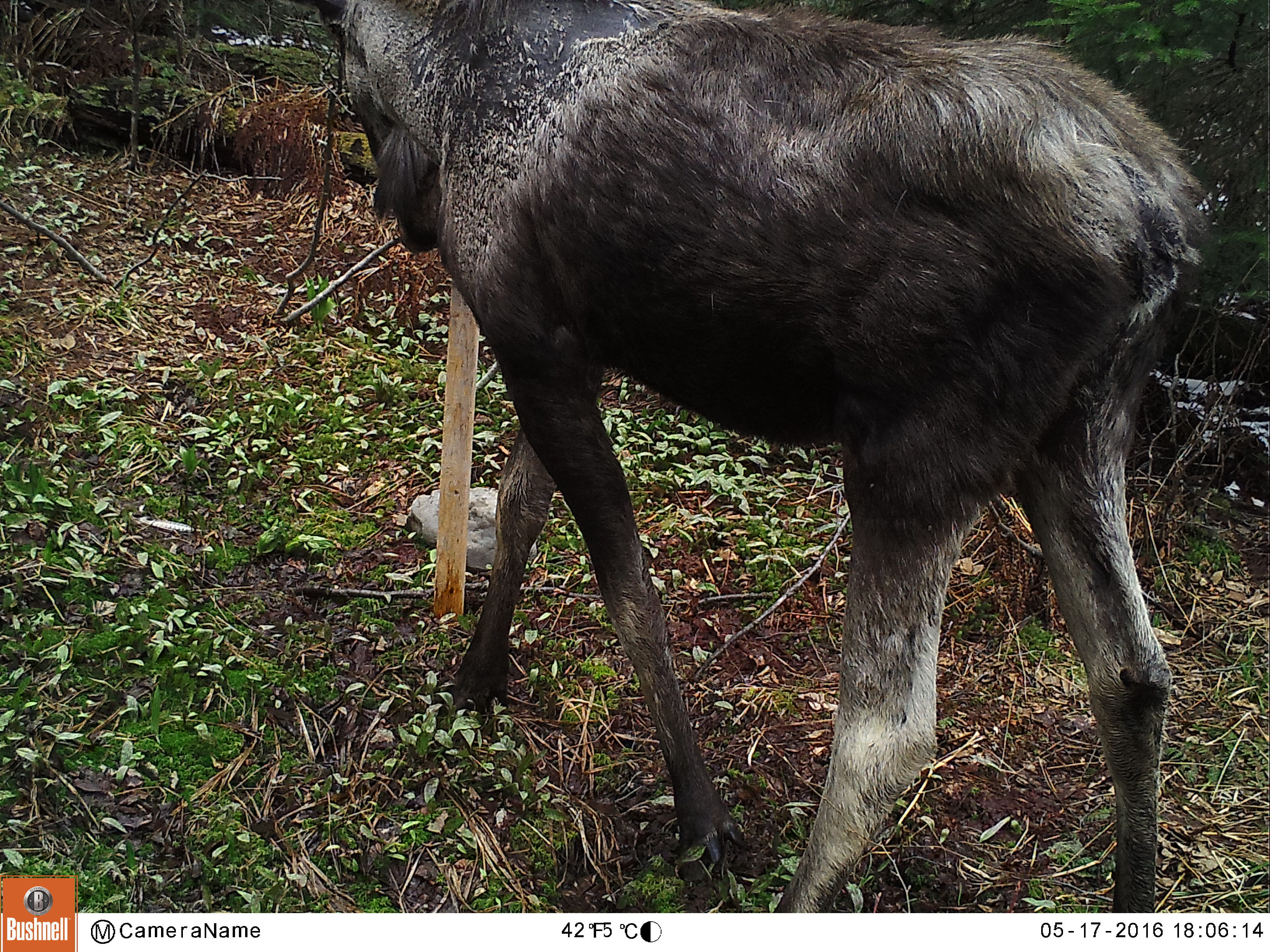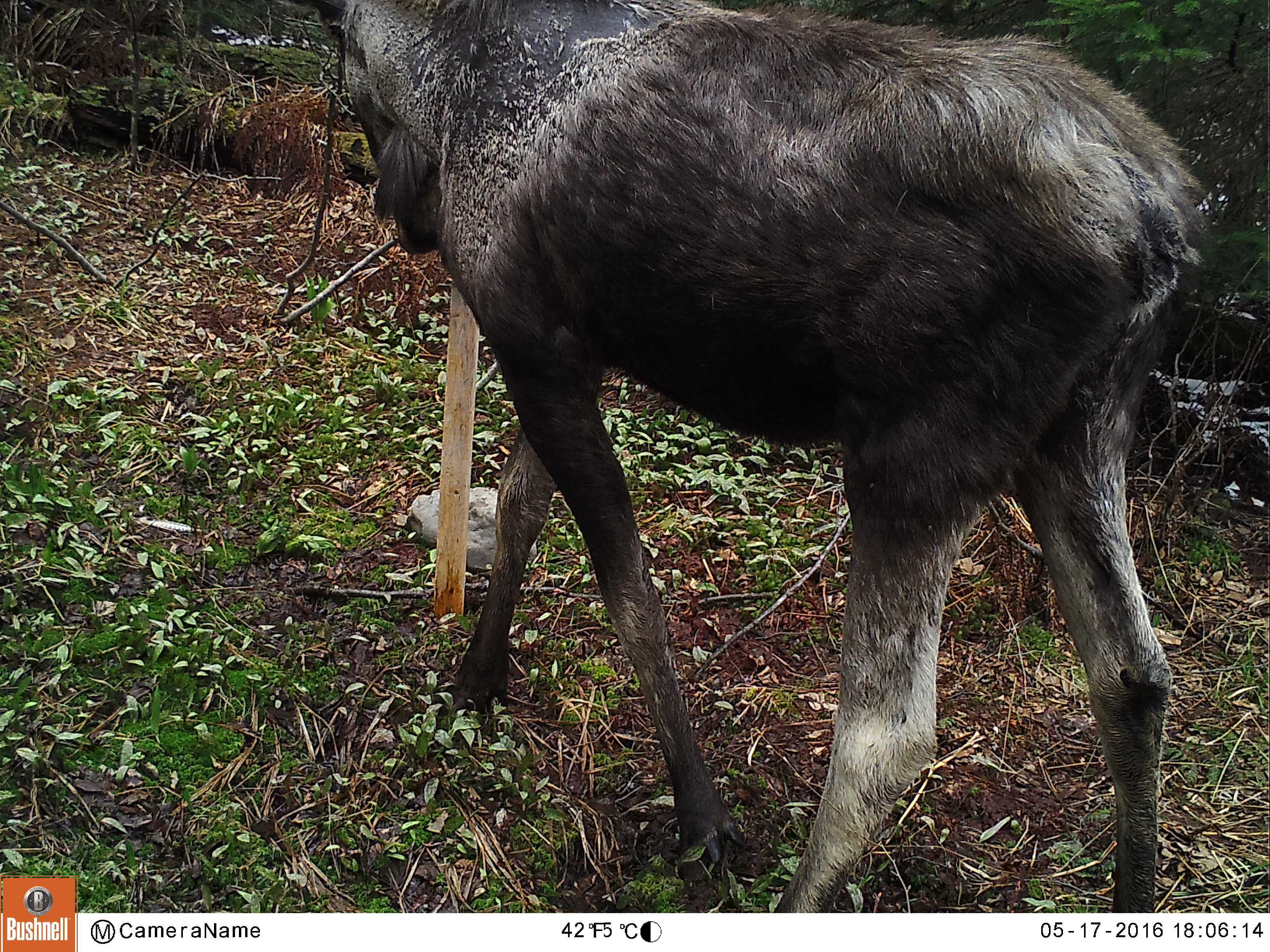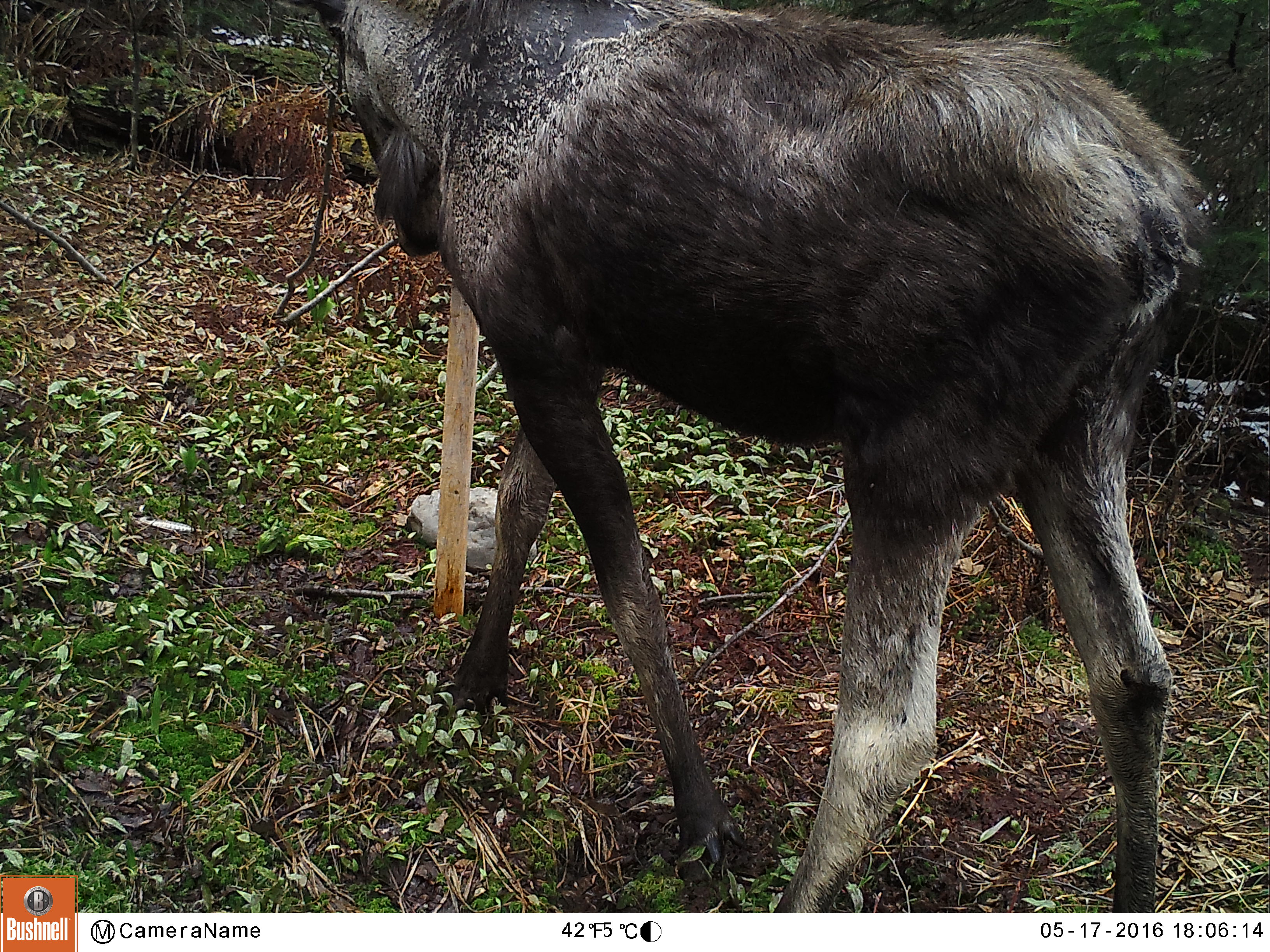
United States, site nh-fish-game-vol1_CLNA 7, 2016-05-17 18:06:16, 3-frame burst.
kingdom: Animalia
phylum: Chordata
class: Mammalia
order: Artiodactyla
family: Cervidae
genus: Alces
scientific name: Alces alces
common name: moose